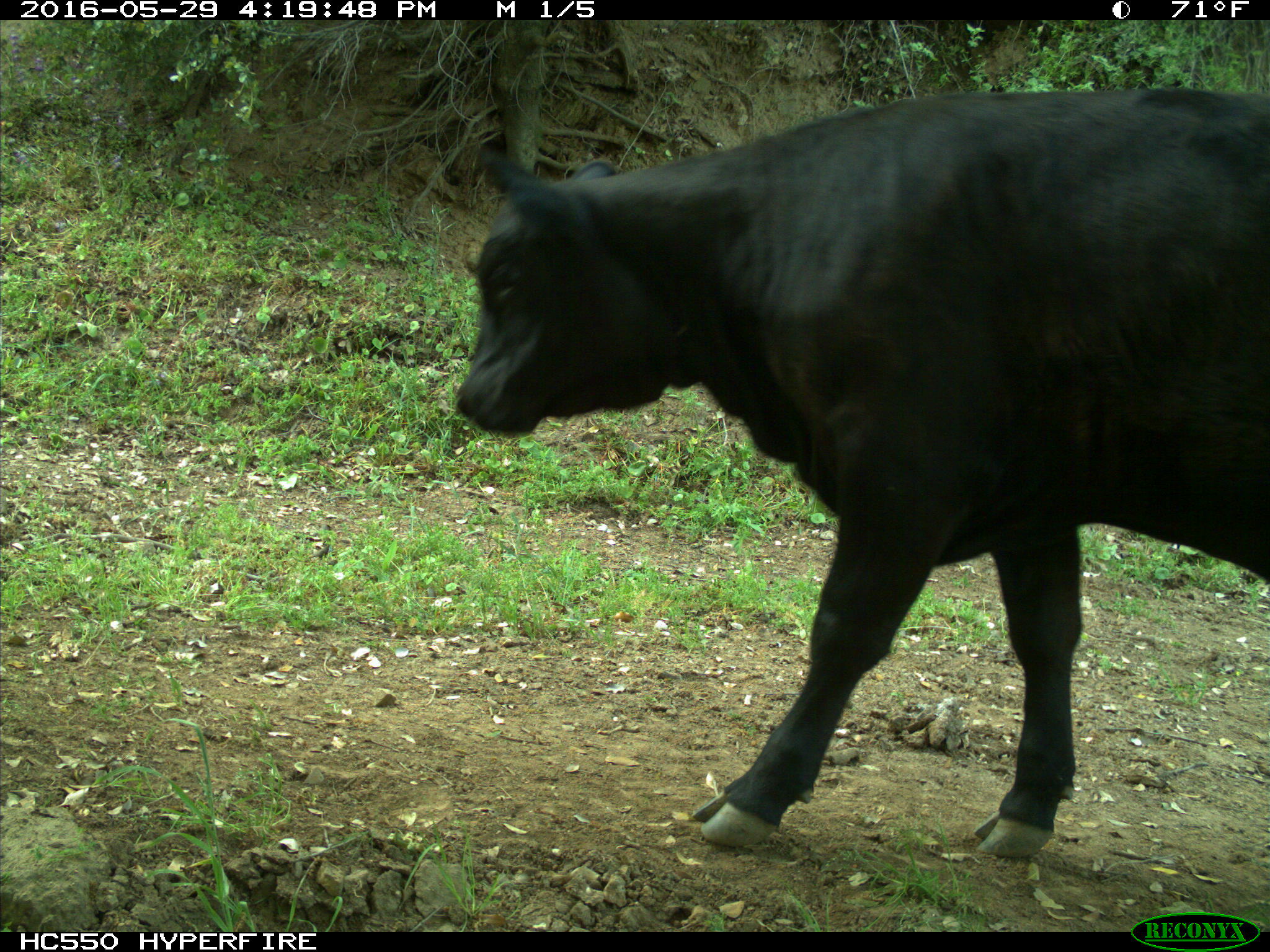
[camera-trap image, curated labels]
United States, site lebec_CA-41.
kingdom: Animalia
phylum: Chordata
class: Mammalia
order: Artiodactyla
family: Bovidae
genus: Bos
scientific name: Bos taurus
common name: domestic cow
Bos taurus (domestic cow).